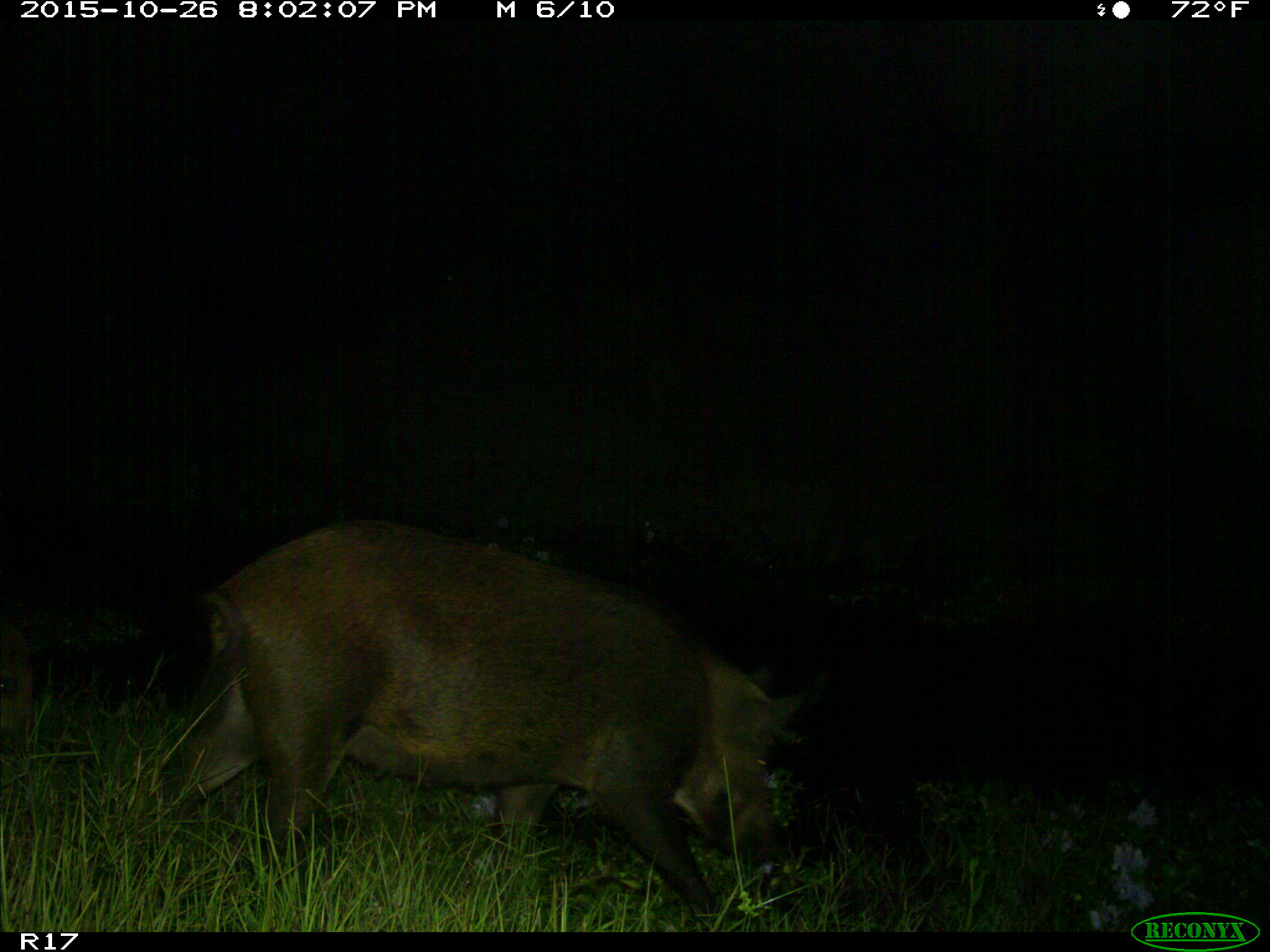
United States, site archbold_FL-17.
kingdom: Animalia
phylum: Chordata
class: Mammalia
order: Artiodactyla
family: Suidae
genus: Sus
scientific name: Sus scrofa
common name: wild boar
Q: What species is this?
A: Sus scrofa (wild boar).